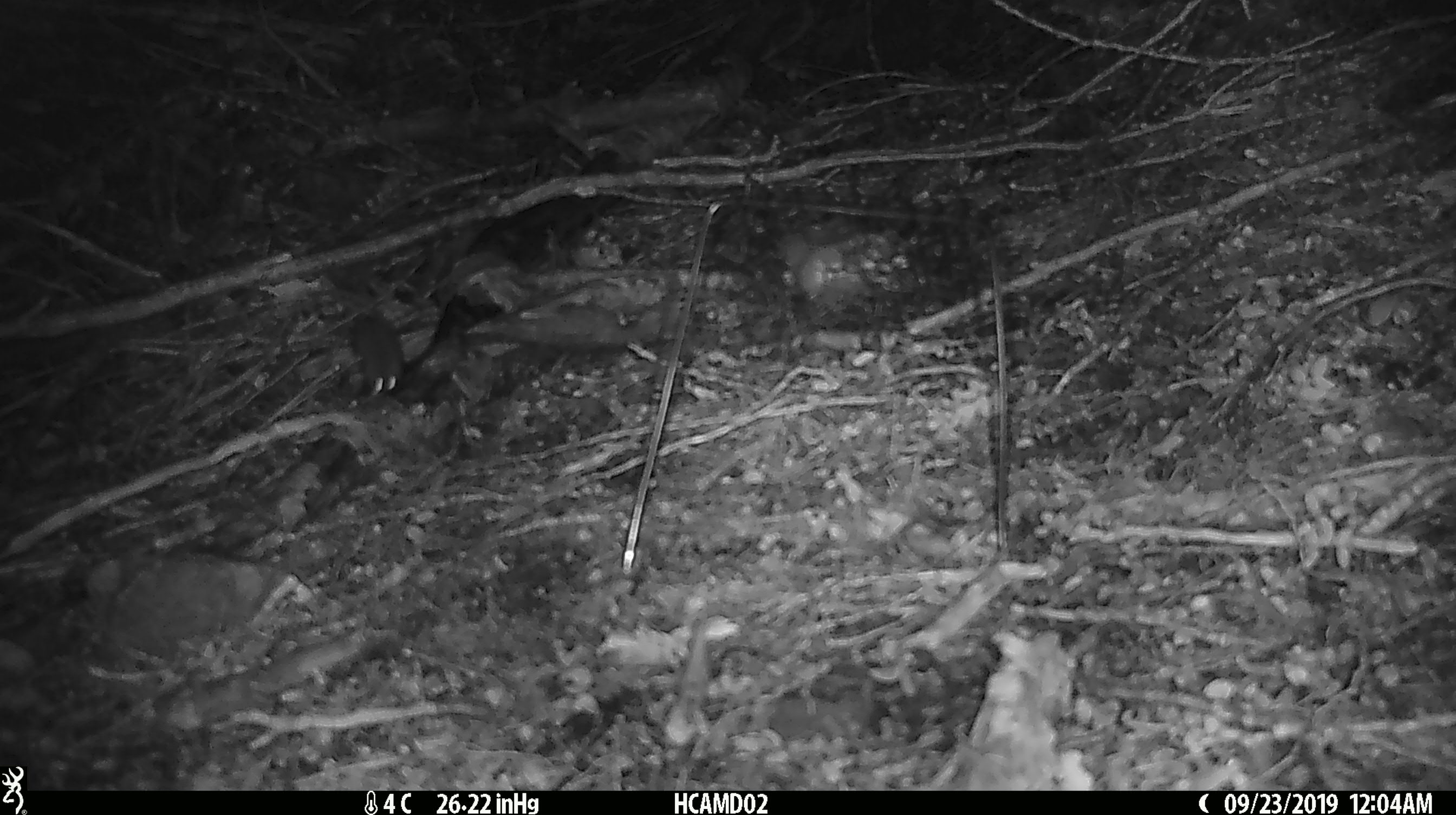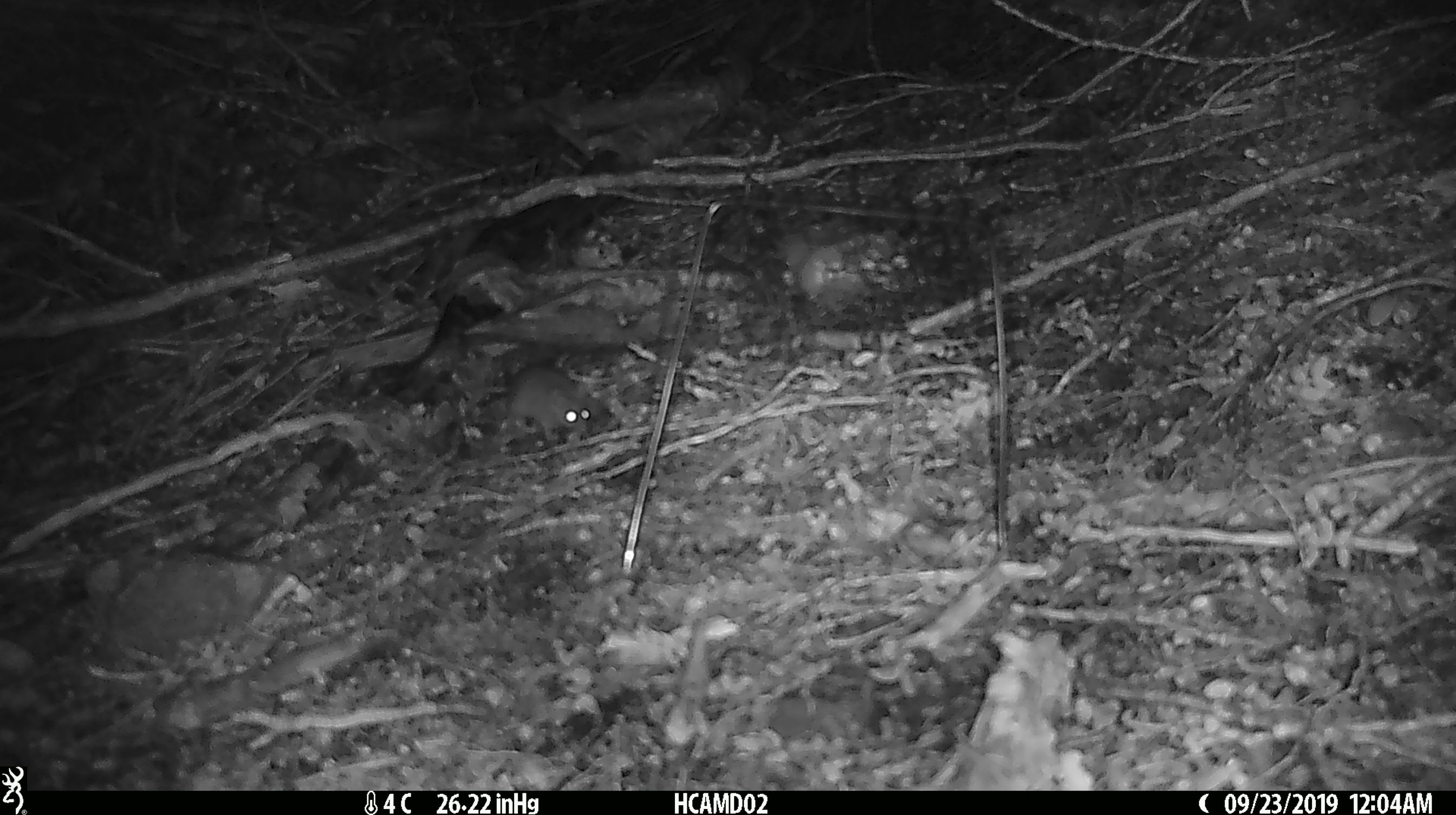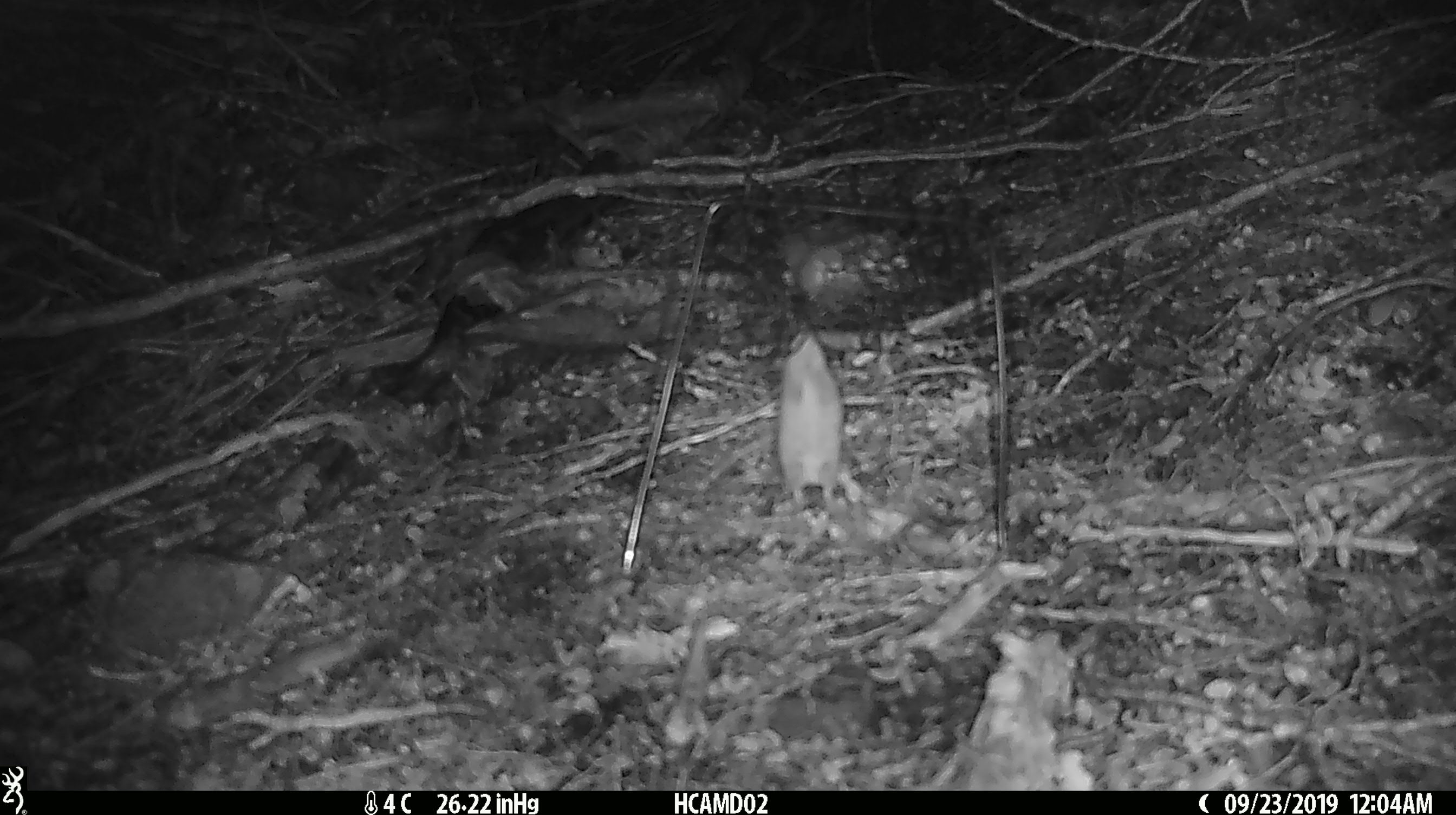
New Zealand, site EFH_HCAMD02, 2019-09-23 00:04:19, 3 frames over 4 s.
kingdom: Animalia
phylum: Chordata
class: Mammalia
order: Rodentia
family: Muridae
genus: Mus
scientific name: Mus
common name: mouse